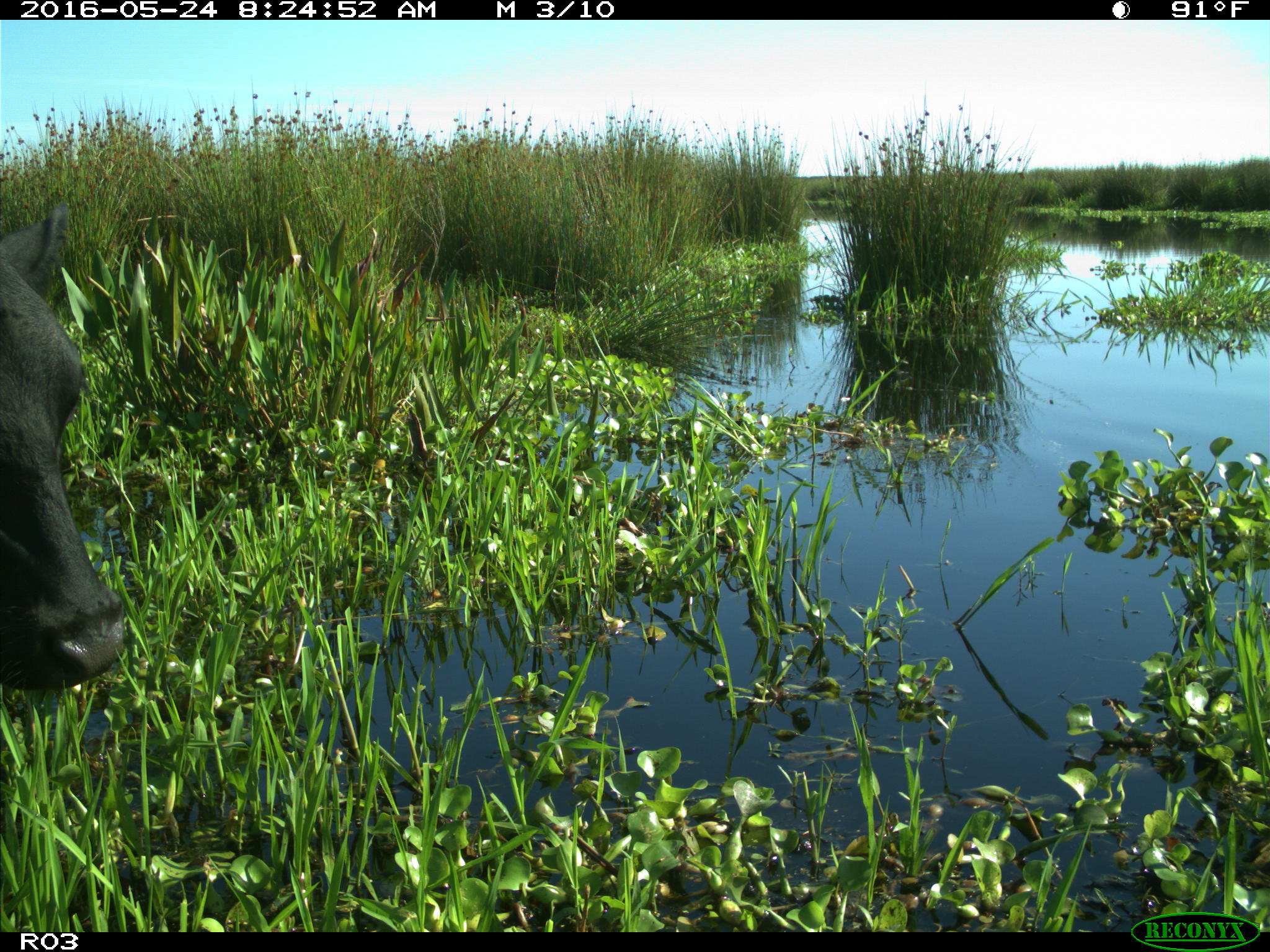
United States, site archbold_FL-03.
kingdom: Animalia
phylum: Chordata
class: Mammalia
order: Artiodactyla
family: Bovidae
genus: Bos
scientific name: Bos taurus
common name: domestic cow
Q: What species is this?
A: Bos taurus (domestic cow).